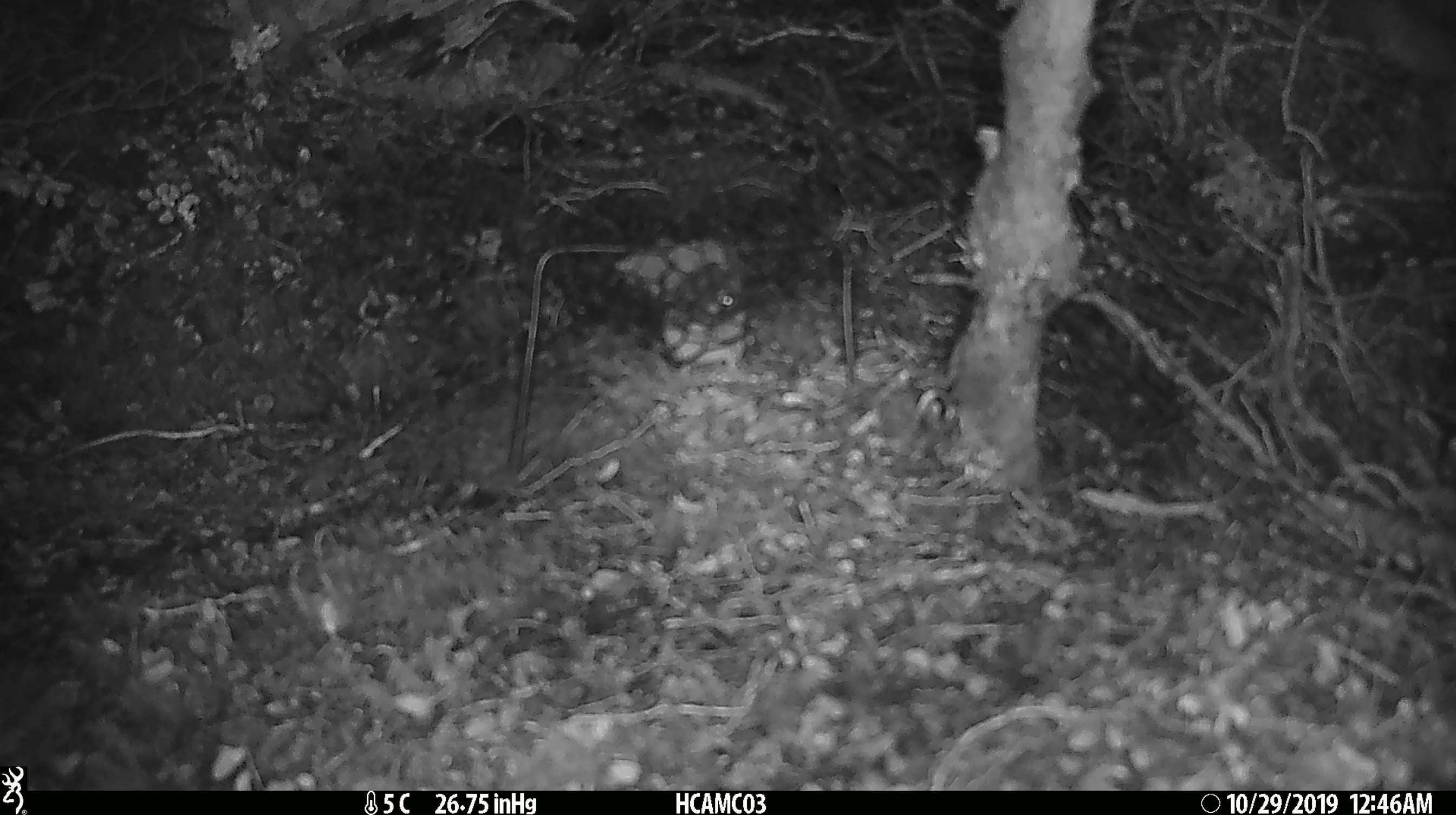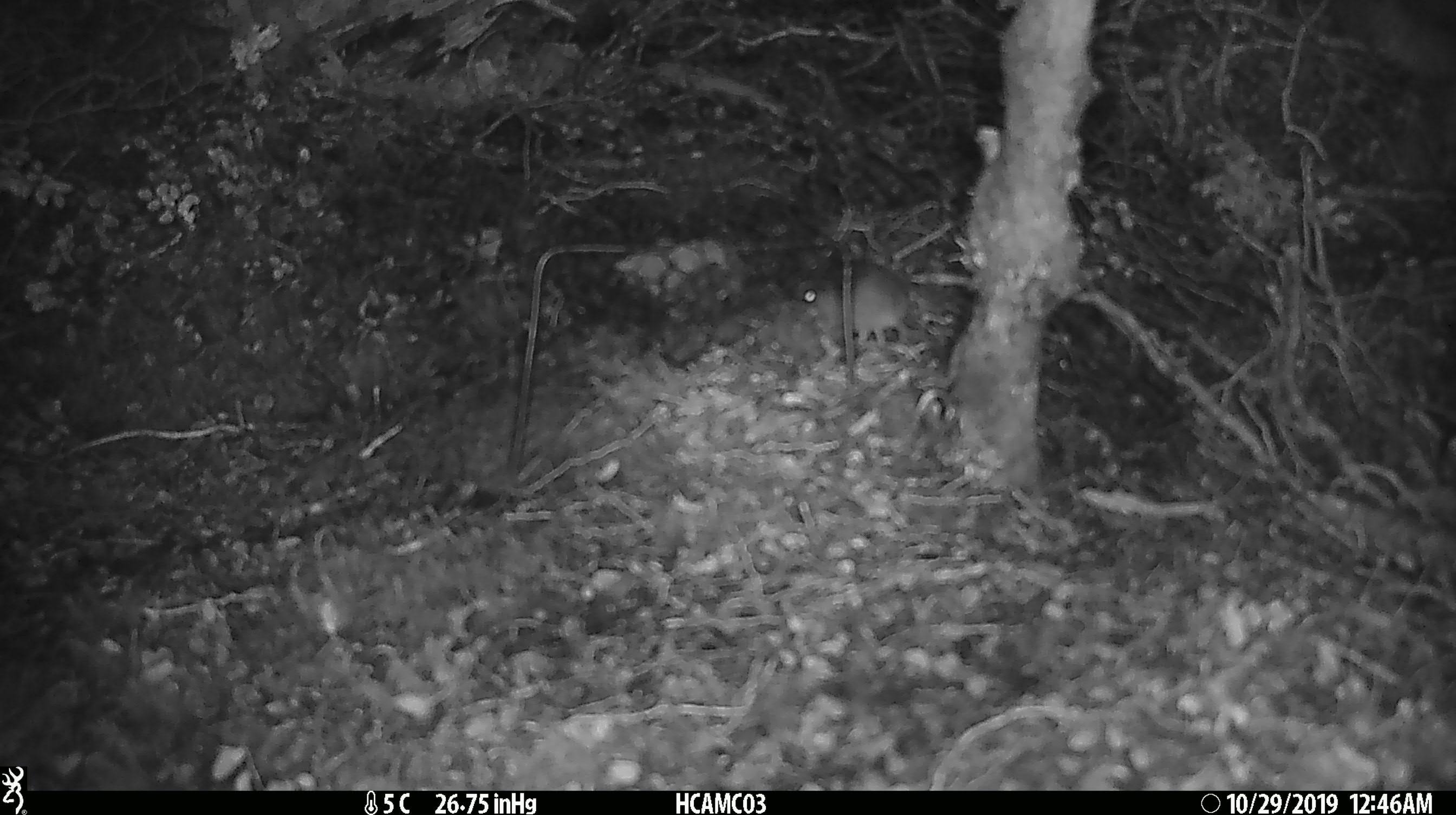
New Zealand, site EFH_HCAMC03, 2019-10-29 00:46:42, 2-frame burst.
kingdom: Animalia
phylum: Chordata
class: Mammalia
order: Rodentia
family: Muridae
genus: Mus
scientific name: Mus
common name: mouse